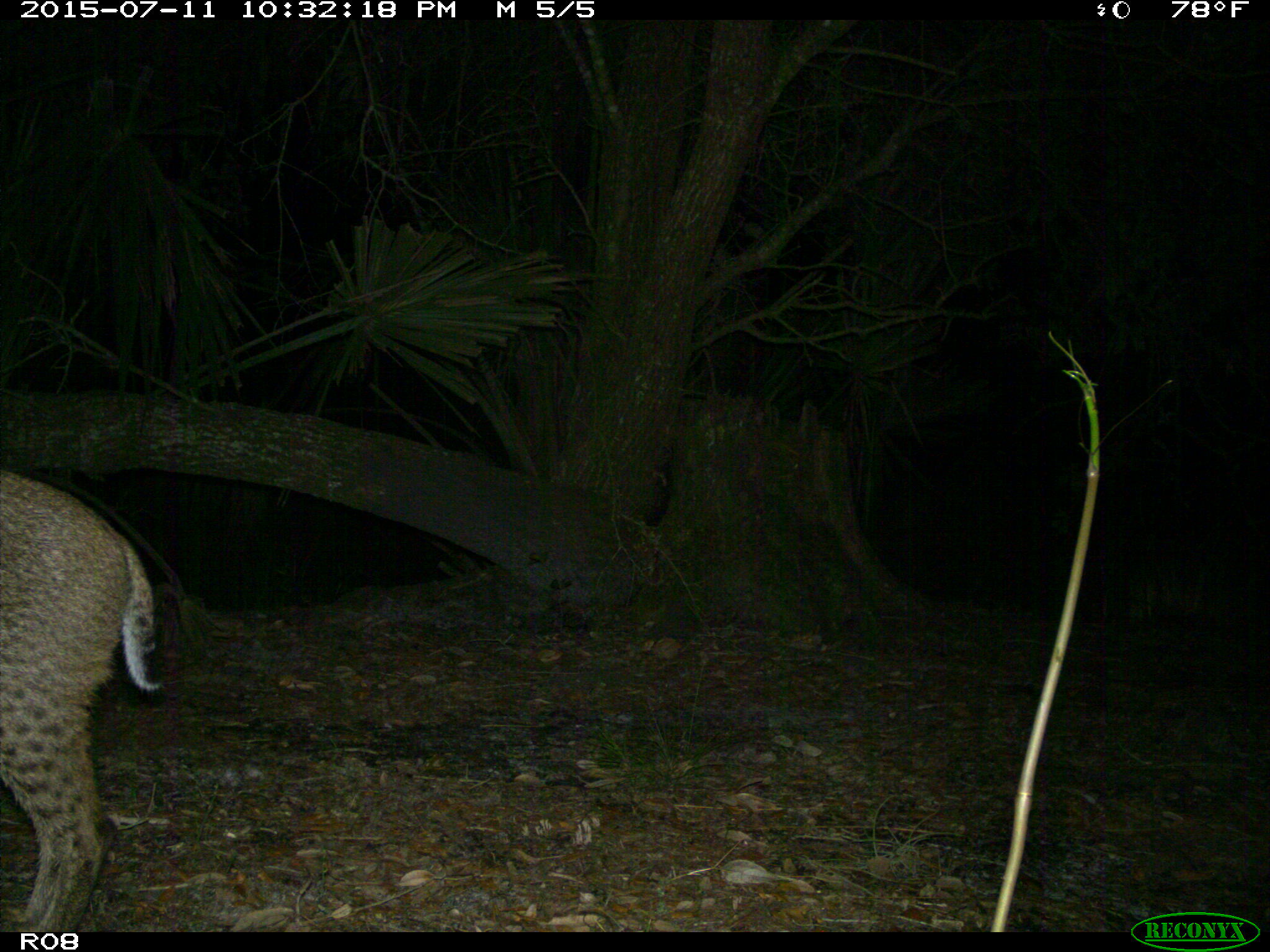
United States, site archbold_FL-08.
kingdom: Animalia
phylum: Chordata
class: Mammalia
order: Carnivora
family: Felidae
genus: Lynx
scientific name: Lynx rufus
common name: bobcat